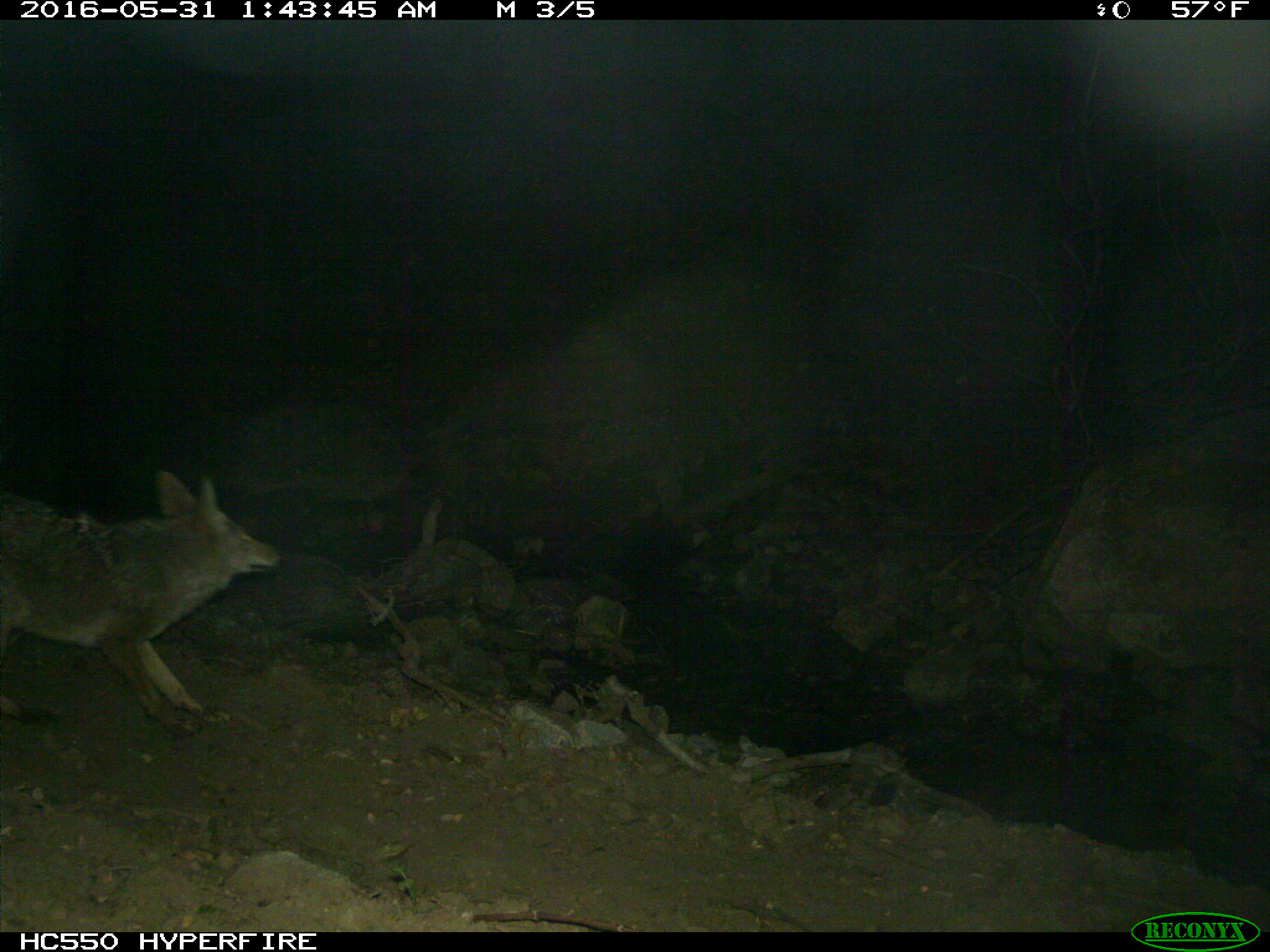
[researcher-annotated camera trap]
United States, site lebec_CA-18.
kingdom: Animalia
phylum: Chordata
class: Mammalia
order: Carnivora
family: Canidae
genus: Canis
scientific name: Canis latrans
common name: coyote